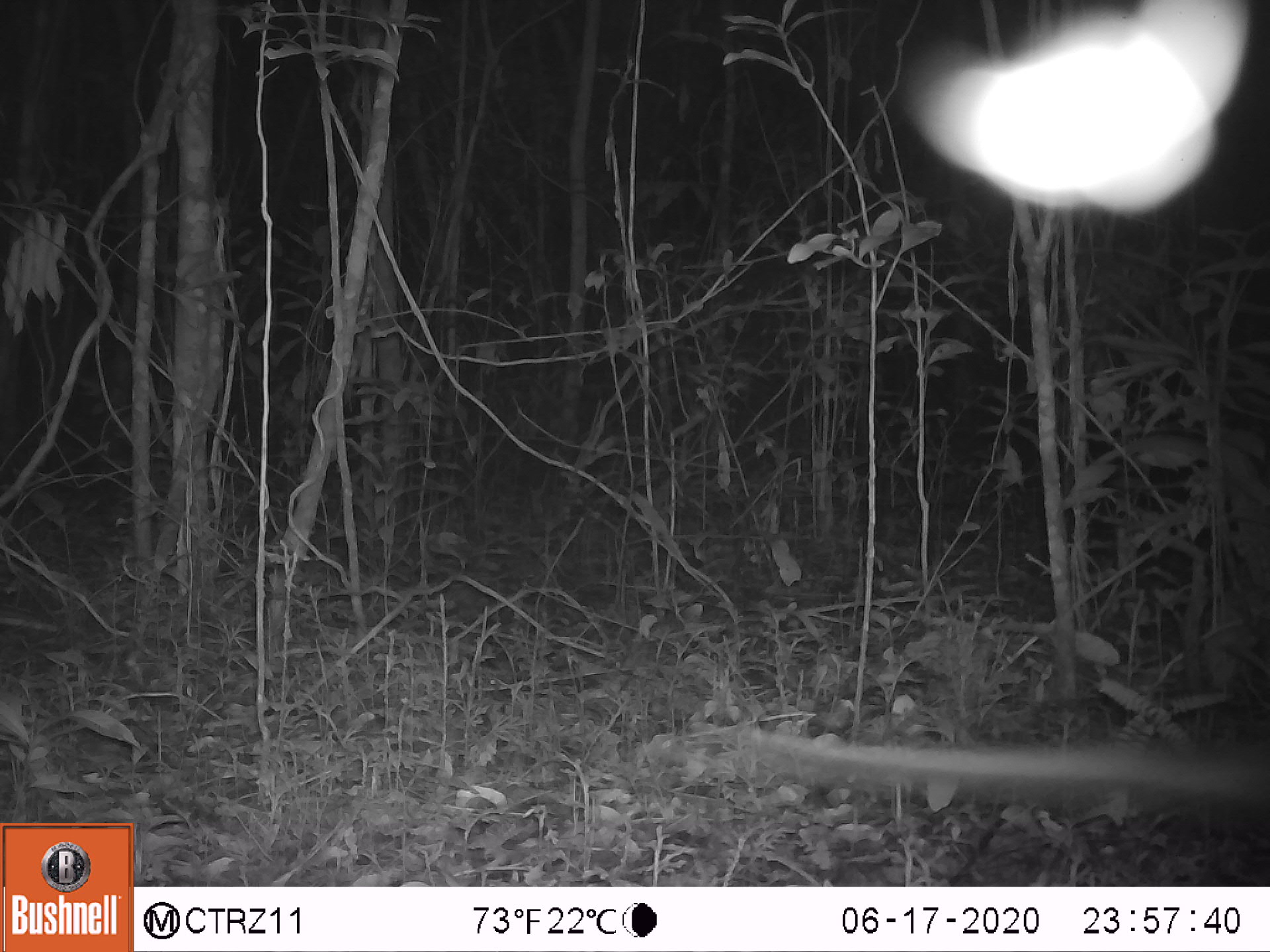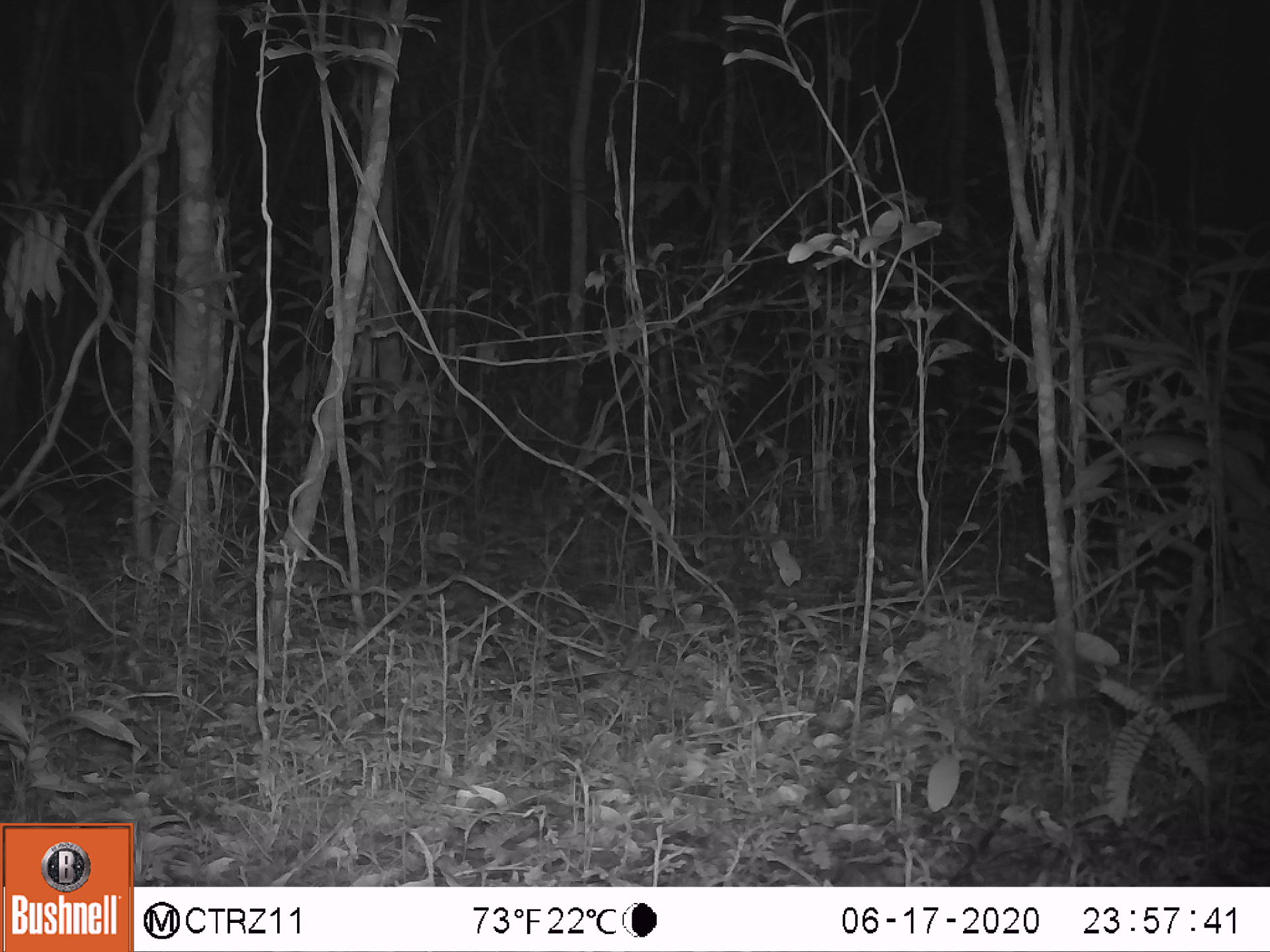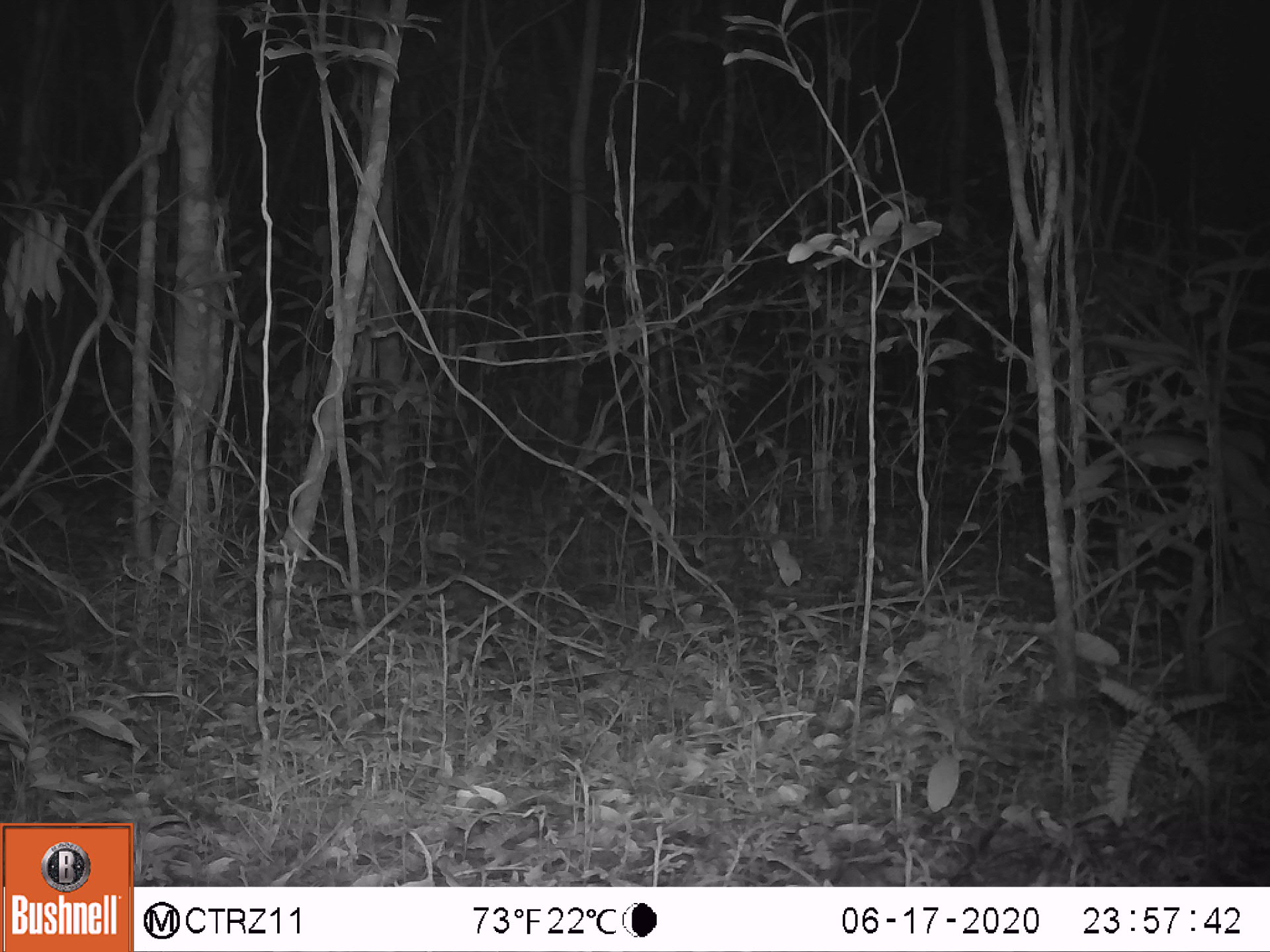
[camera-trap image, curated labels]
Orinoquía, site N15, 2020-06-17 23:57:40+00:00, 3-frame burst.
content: unidentified animal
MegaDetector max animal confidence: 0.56